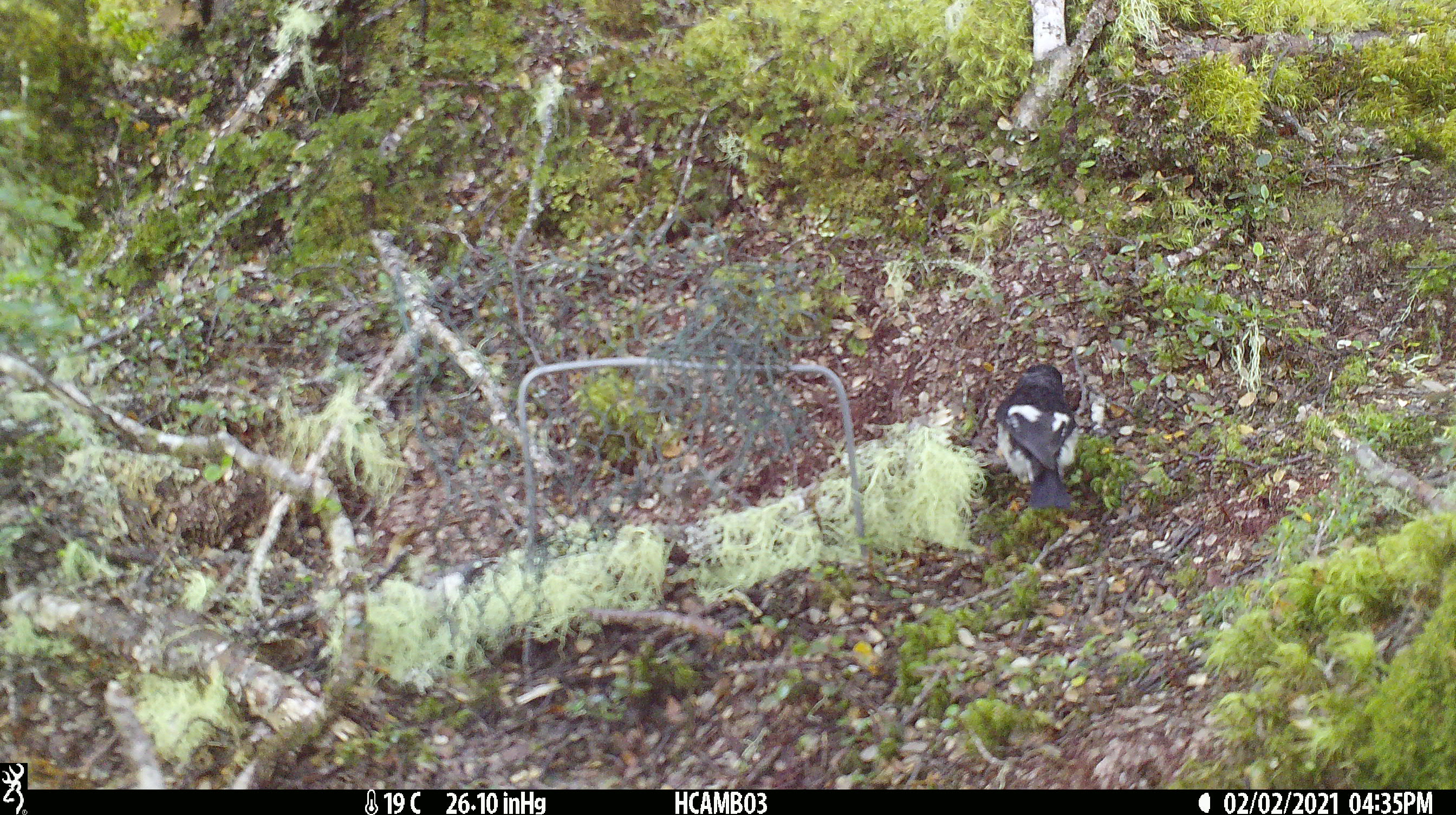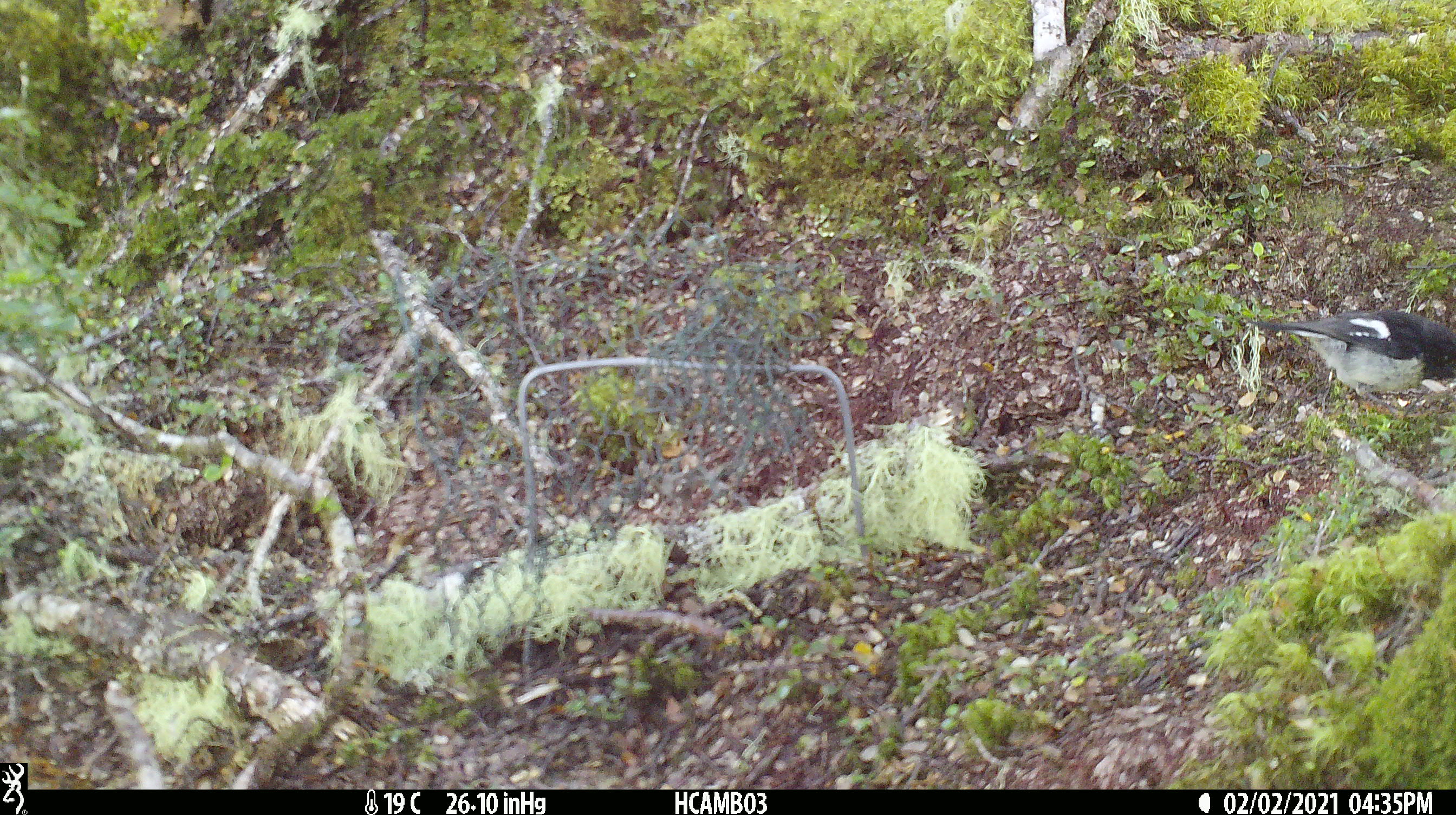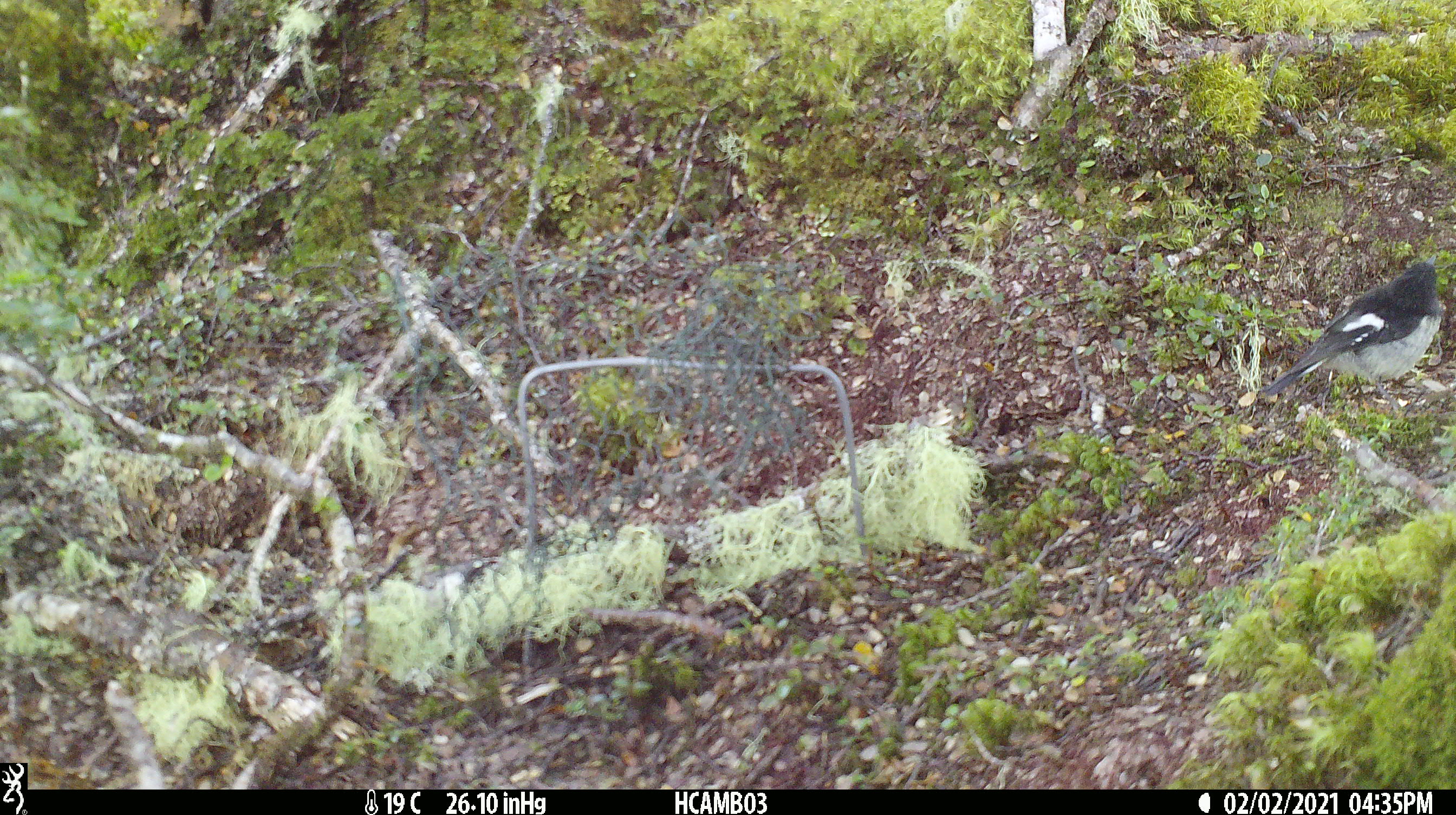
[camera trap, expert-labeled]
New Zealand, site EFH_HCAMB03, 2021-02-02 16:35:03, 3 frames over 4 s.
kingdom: Animalia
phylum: Chordata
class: Aves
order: Passeriformes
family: Petroicidae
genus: Petroica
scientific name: Petroica macrocephala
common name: tomtit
Tomtit (Petroica macrocephala).